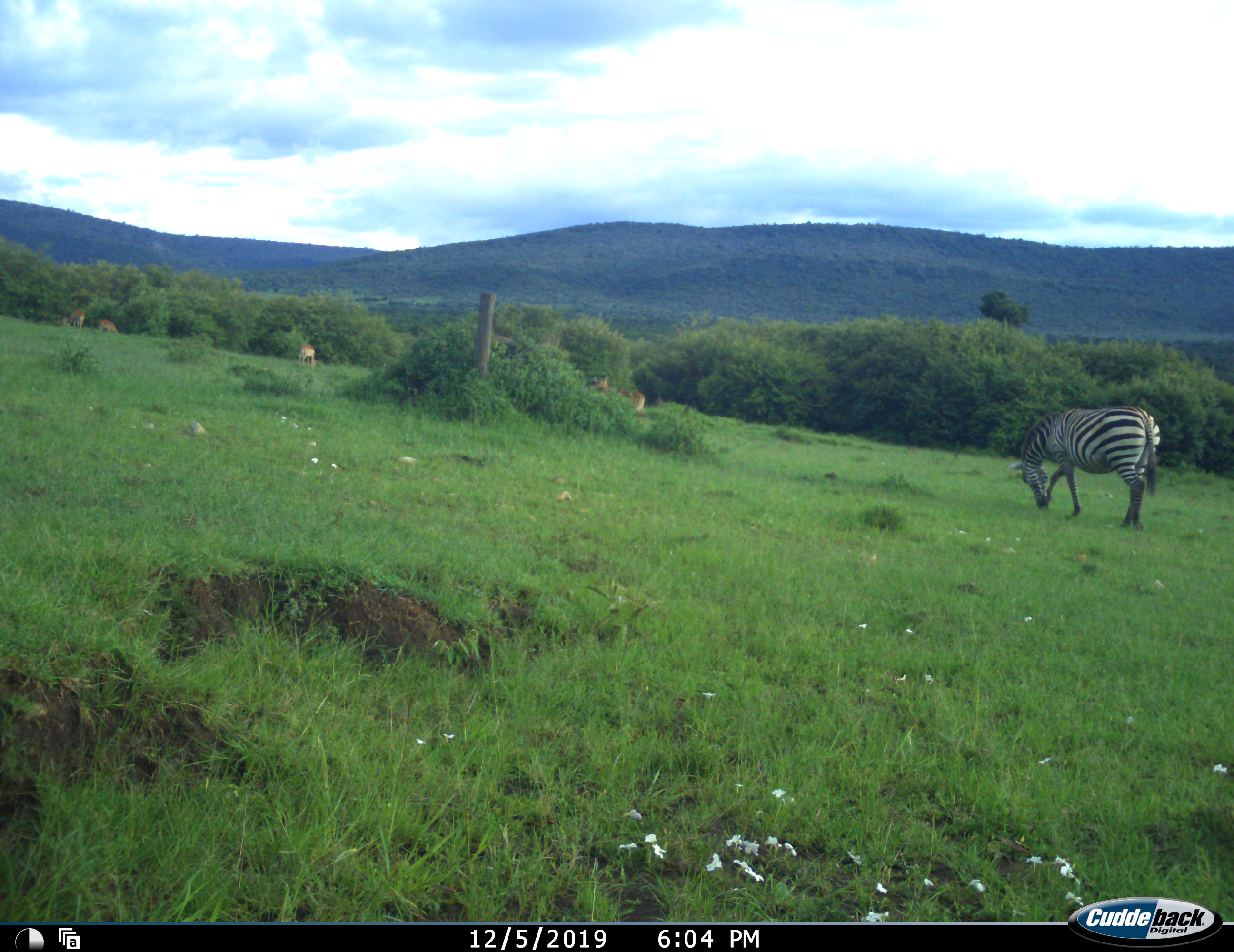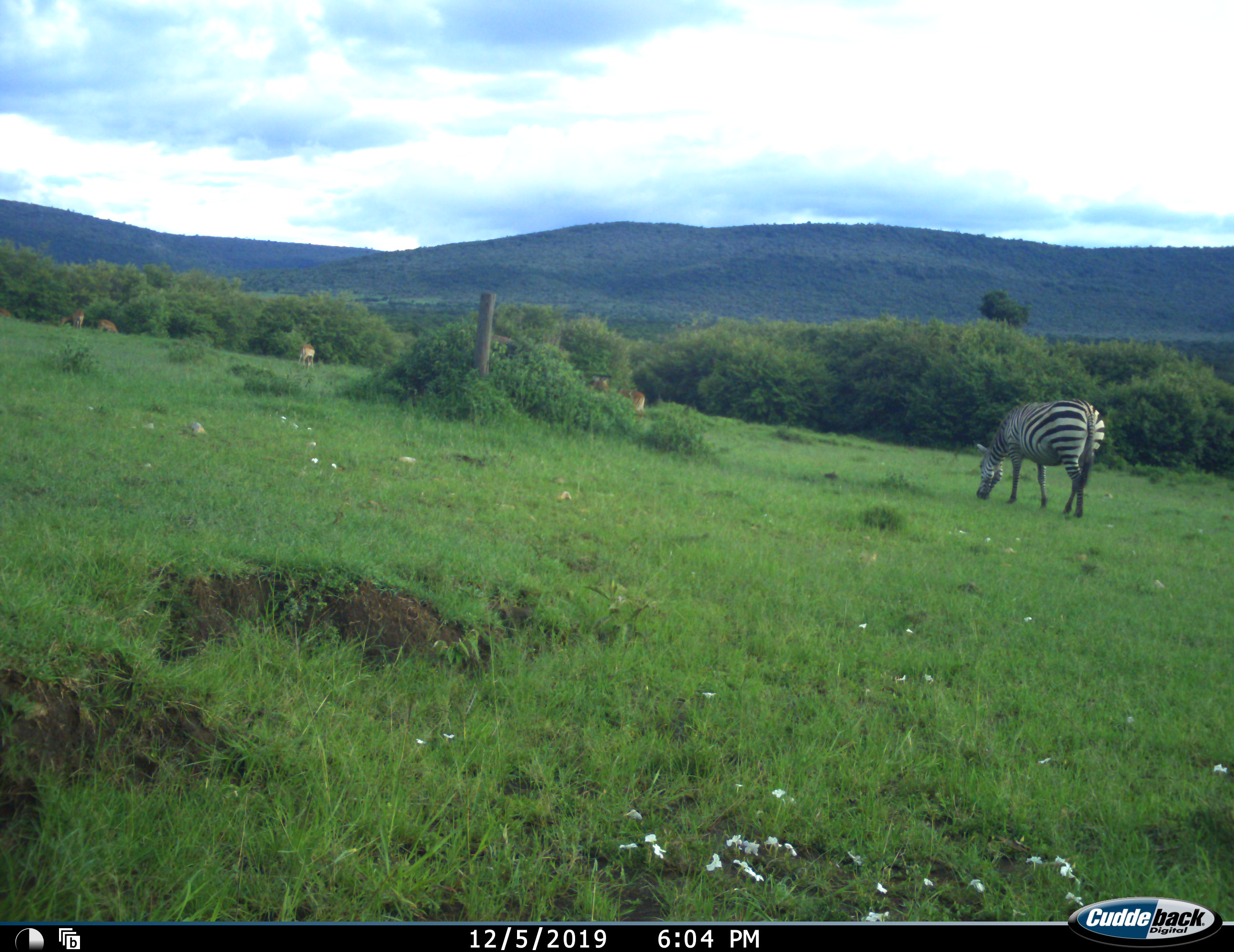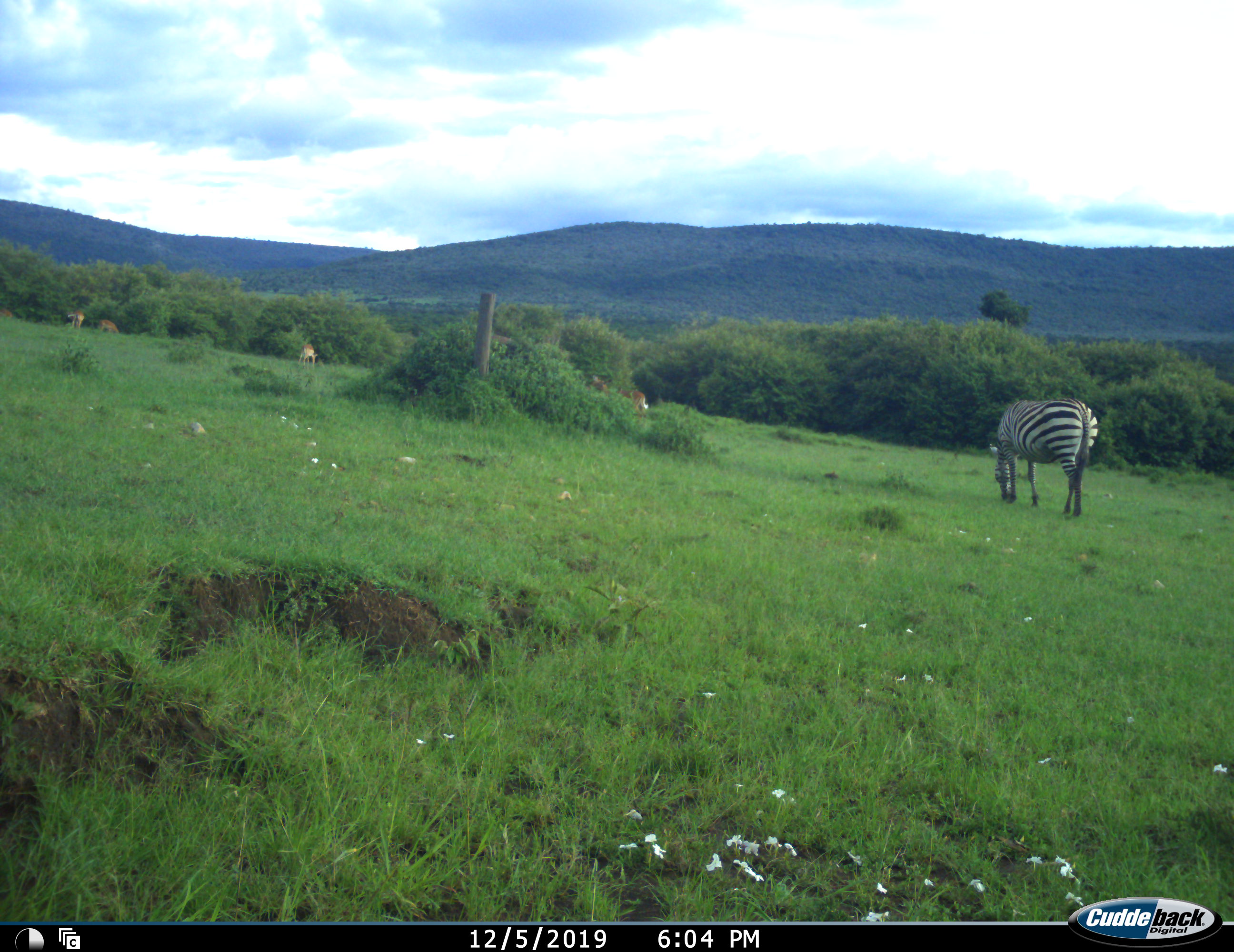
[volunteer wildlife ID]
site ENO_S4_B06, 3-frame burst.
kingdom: Animalia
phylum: Chordata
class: Mammalia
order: Artiodactyla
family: Bovidae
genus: Aepyceros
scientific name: Aepyceros melampus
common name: impala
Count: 5.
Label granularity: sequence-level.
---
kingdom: Animalia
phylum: Chordata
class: Mammalia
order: Perissodactyla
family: Equidae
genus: Equus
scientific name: Equus quagga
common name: plains zebra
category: zebraplains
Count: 1.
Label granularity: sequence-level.